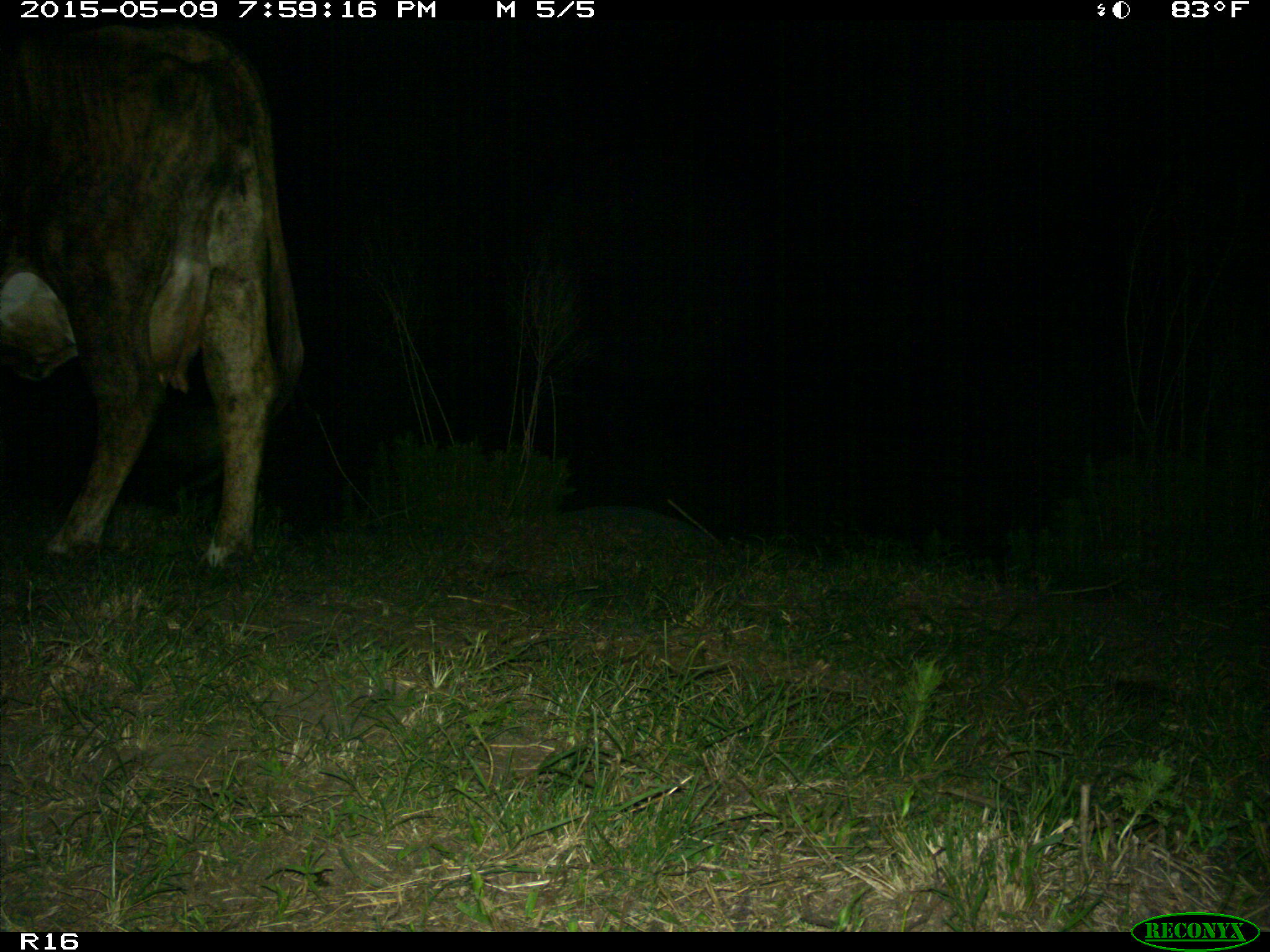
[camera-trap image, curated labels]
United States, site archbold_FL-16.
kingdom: Animalia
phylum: Chordata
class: Mammalia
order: Artiodactyla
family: Bovidae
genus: Bos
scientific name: Bos taurus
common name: domestic cow